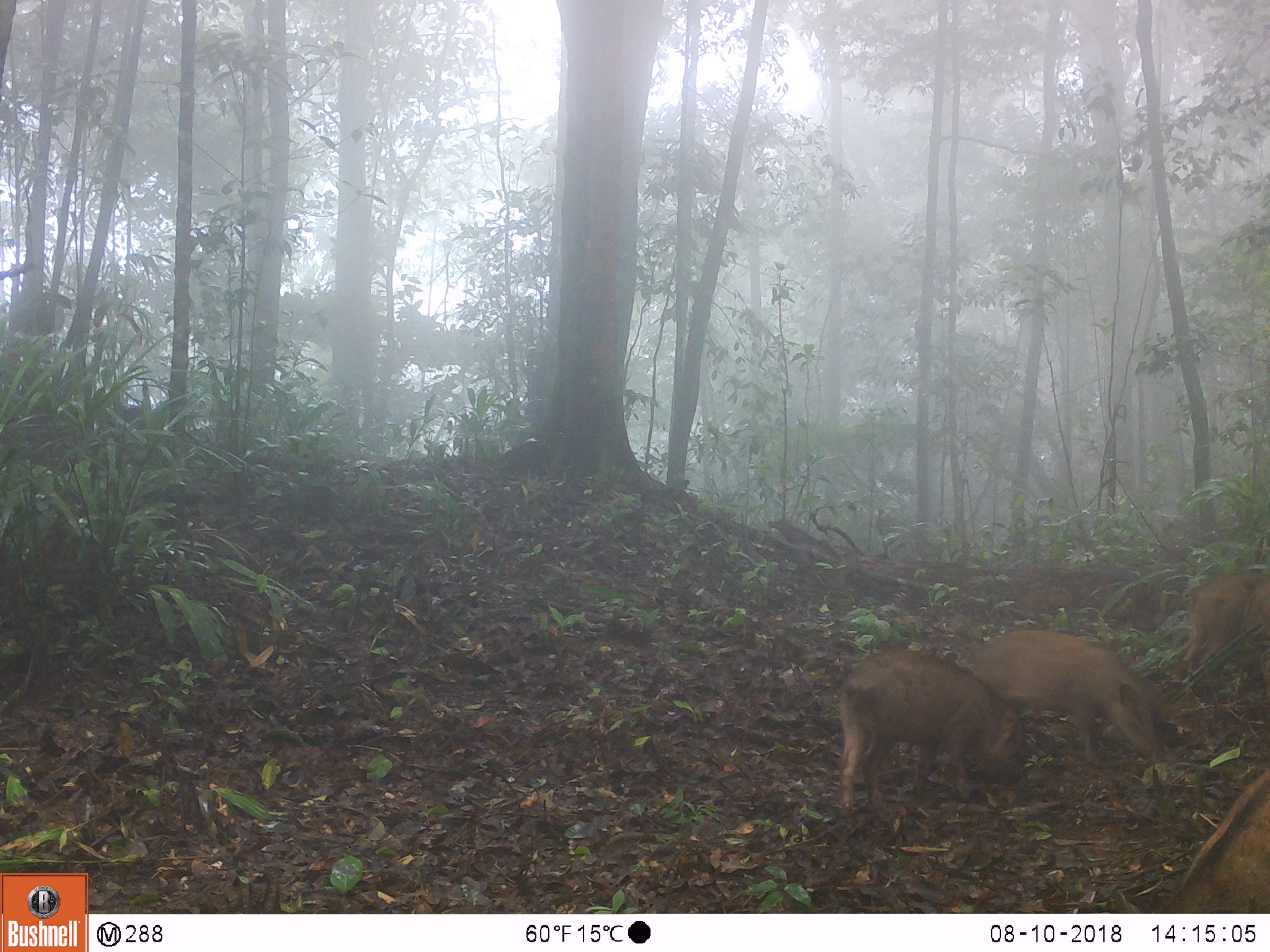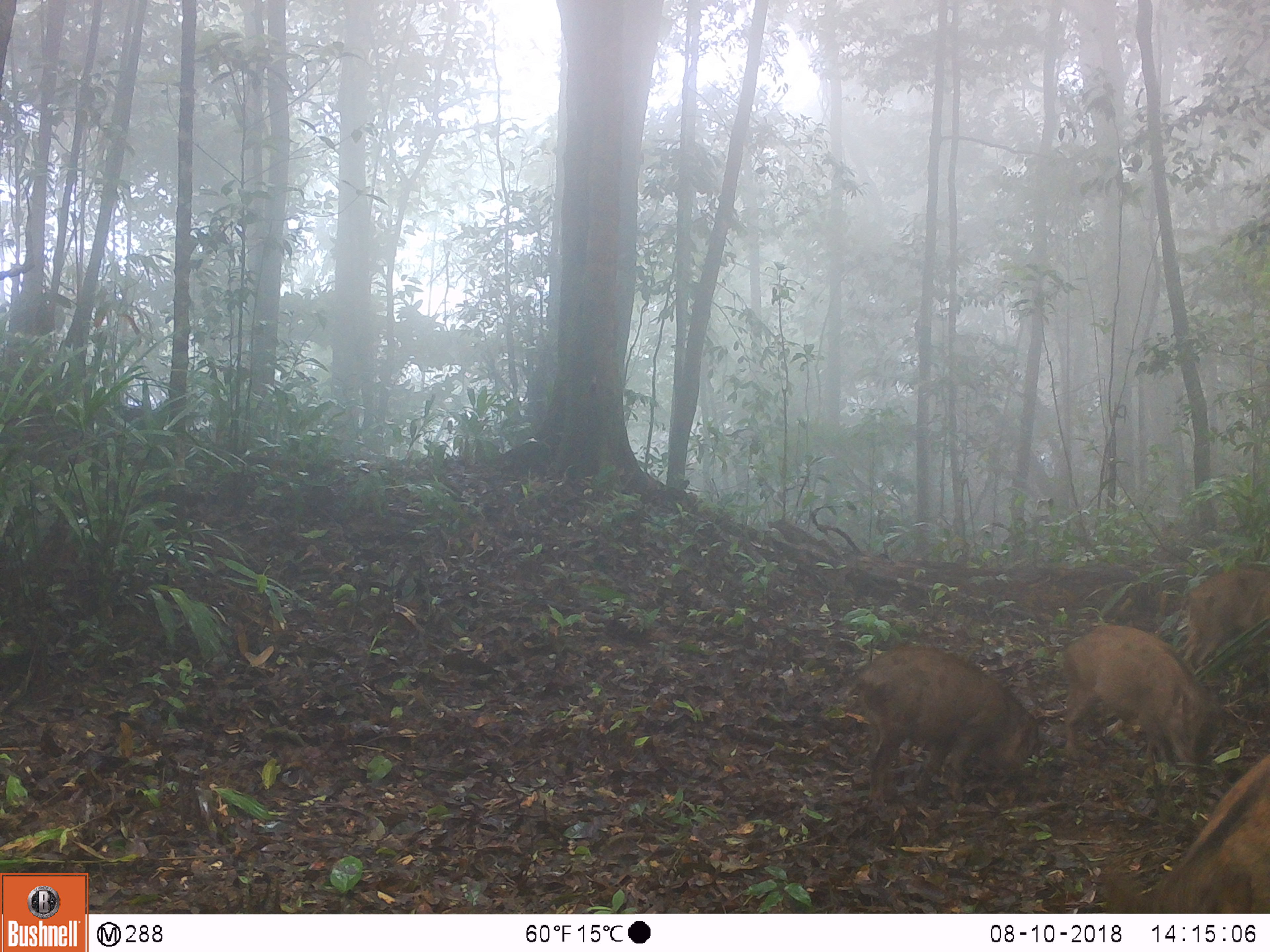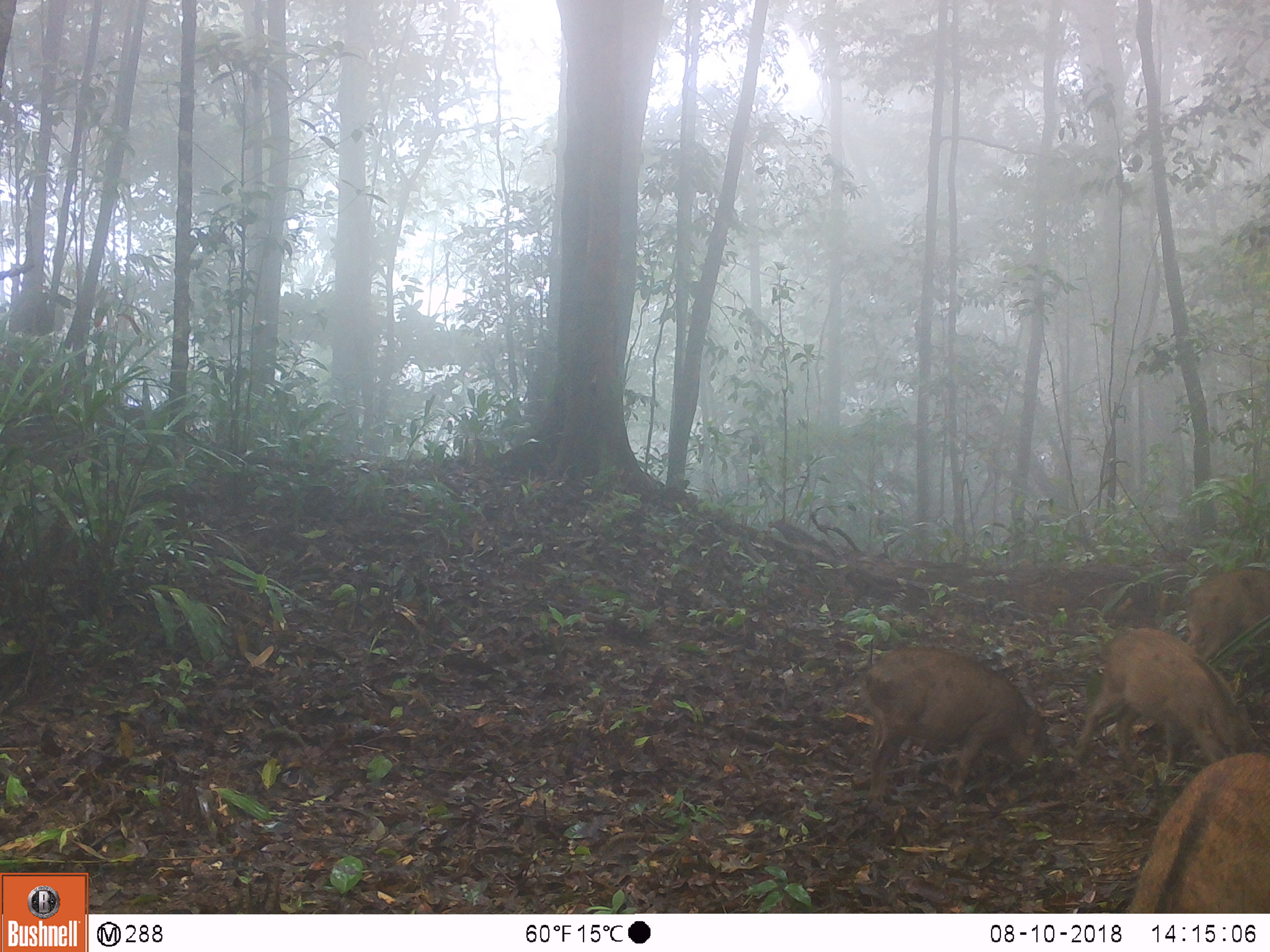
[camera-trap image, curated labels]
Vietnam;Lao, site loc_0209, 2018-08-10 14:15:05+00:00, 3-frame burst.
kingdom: Animalia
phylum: Chordata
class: Mammalia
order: Artiodactyla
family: Suidae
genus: Sus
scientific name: Sus scrofa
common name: eurasian wild pig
Eurasian wild pig (Sus scrofa). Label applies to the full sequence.